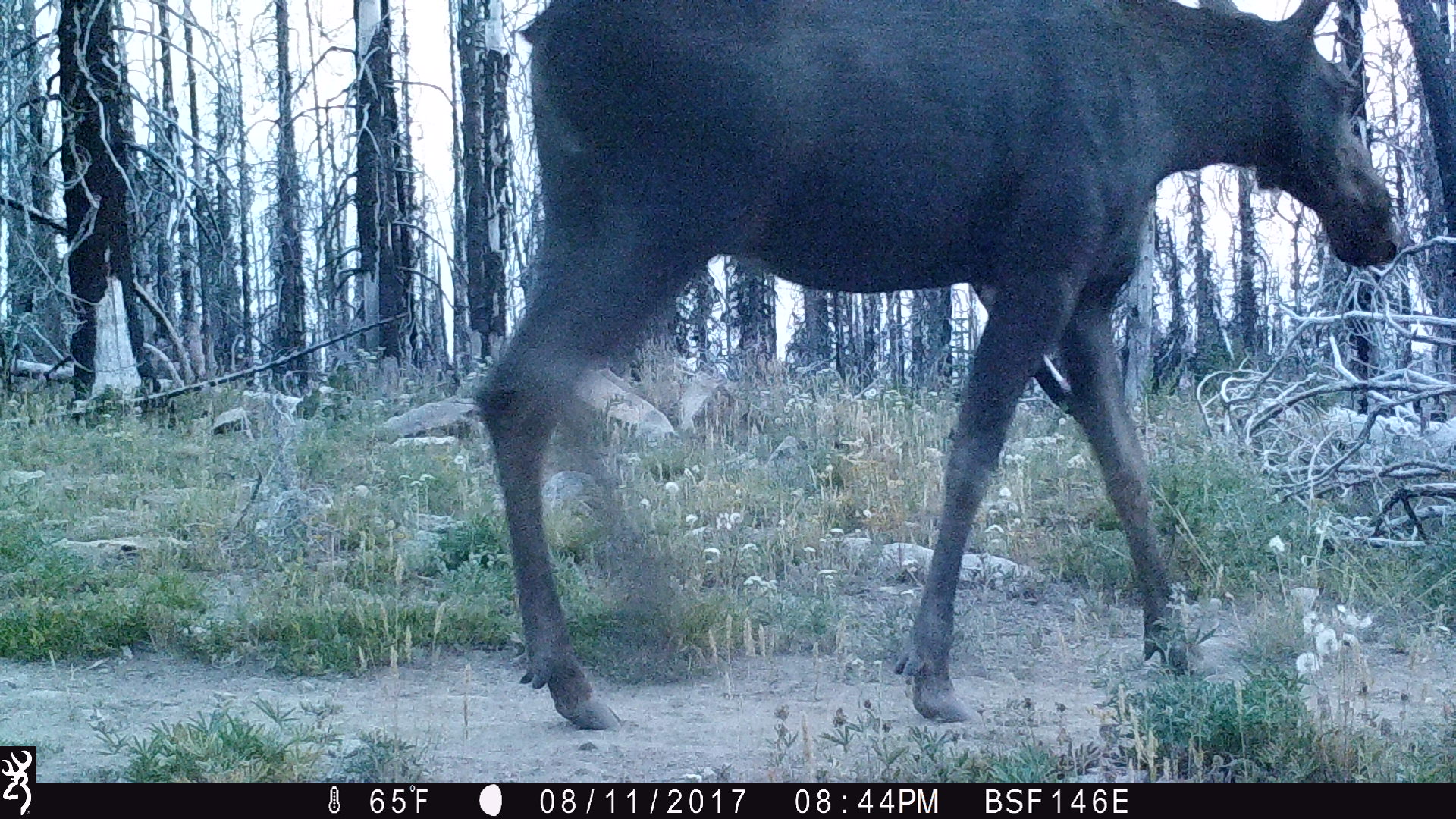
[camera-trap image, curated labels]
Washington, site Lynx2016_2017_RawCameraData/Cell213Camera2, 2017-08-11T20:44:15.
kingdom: Animalia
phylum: Chordata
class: Mammalia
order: Artiodactyla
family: Cervidae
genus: Alces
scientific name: Alces alces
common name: moose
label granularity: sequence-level